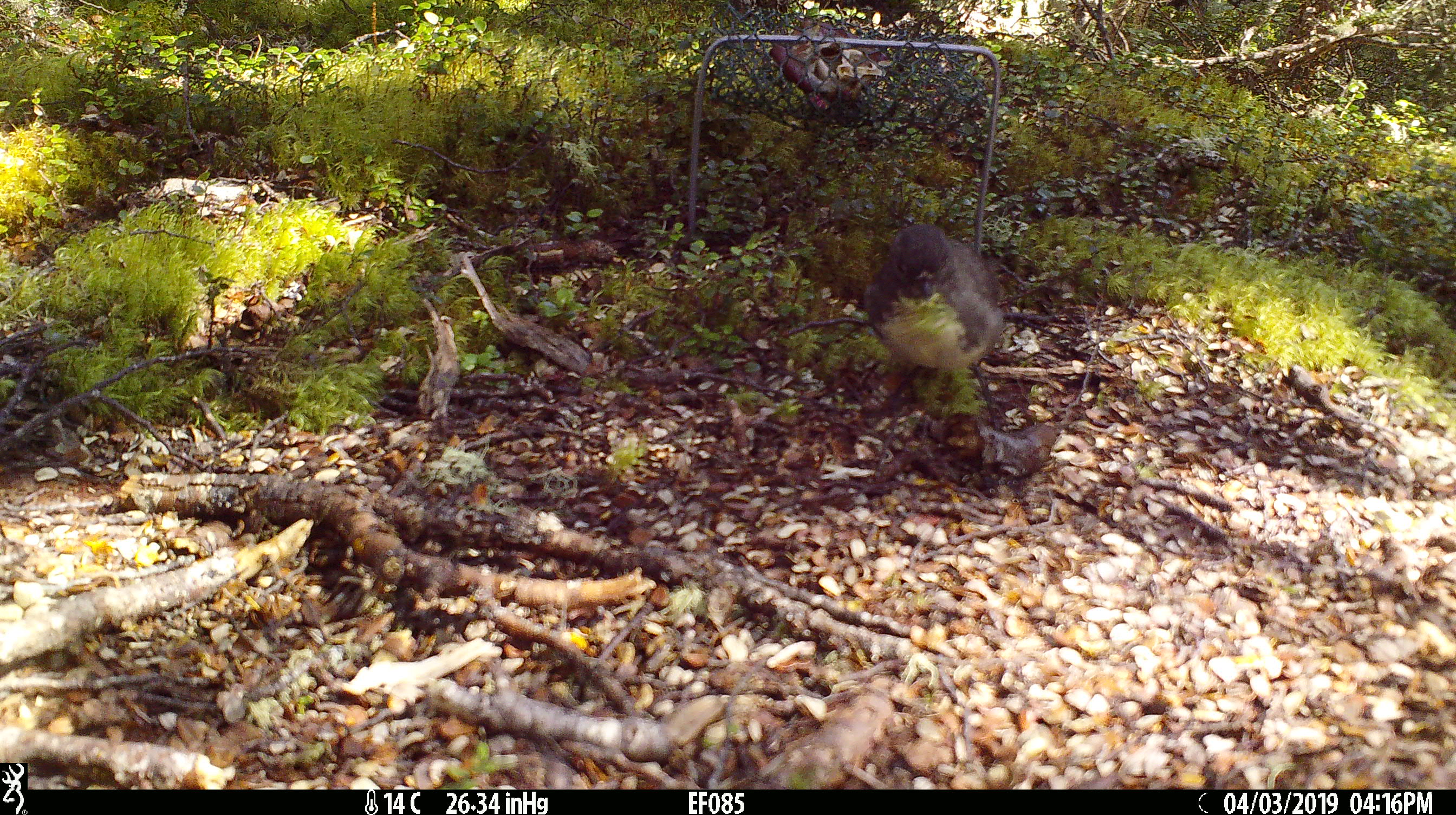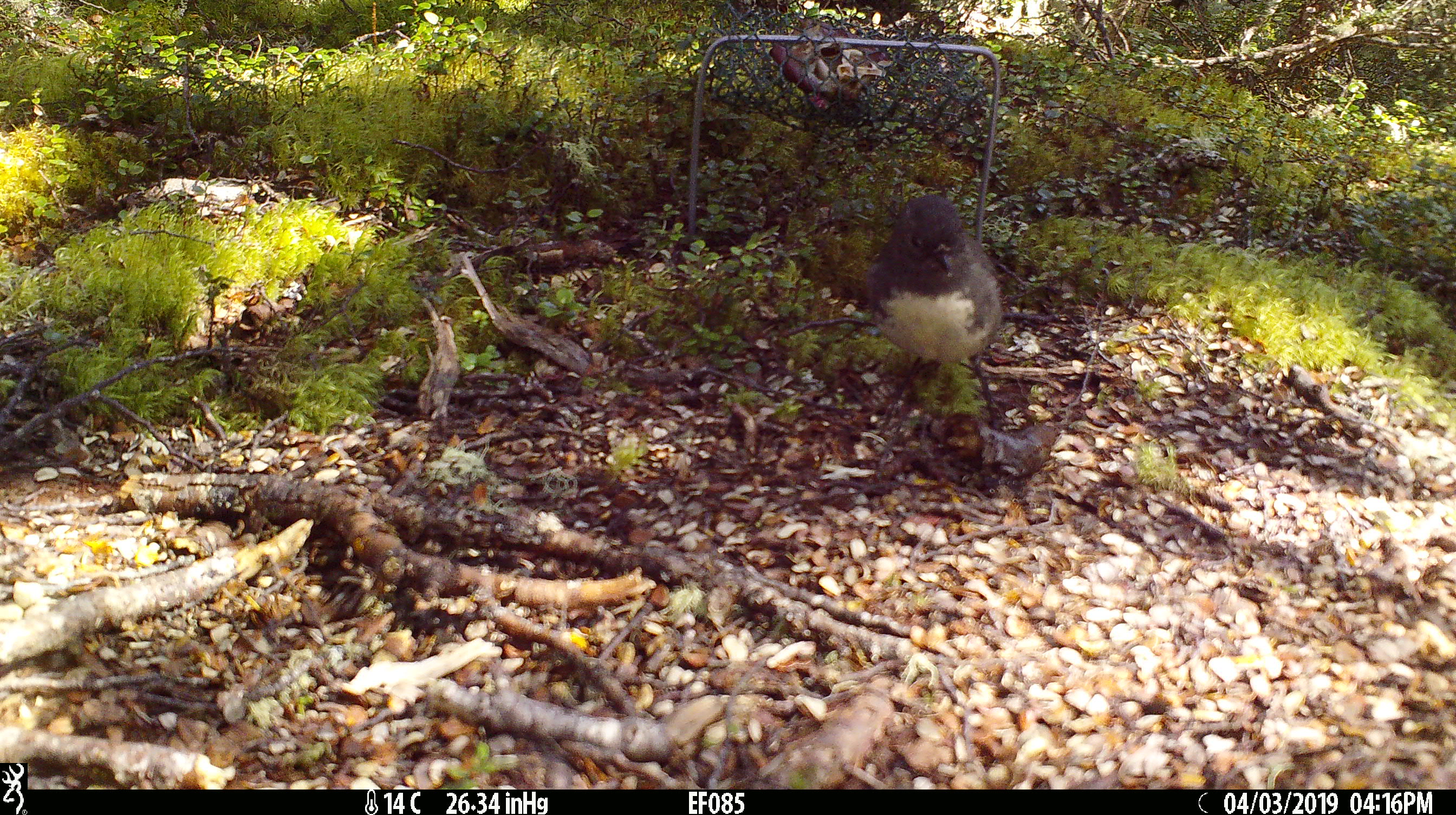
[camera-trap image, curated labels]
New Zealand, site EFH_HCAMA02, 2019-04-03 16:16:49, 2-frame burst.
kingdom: Animalia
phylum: Chordata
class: Aves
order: Passeriformes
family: Petroicidae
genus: Petroica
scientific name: Petroica australis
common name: new zealand robin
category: robin